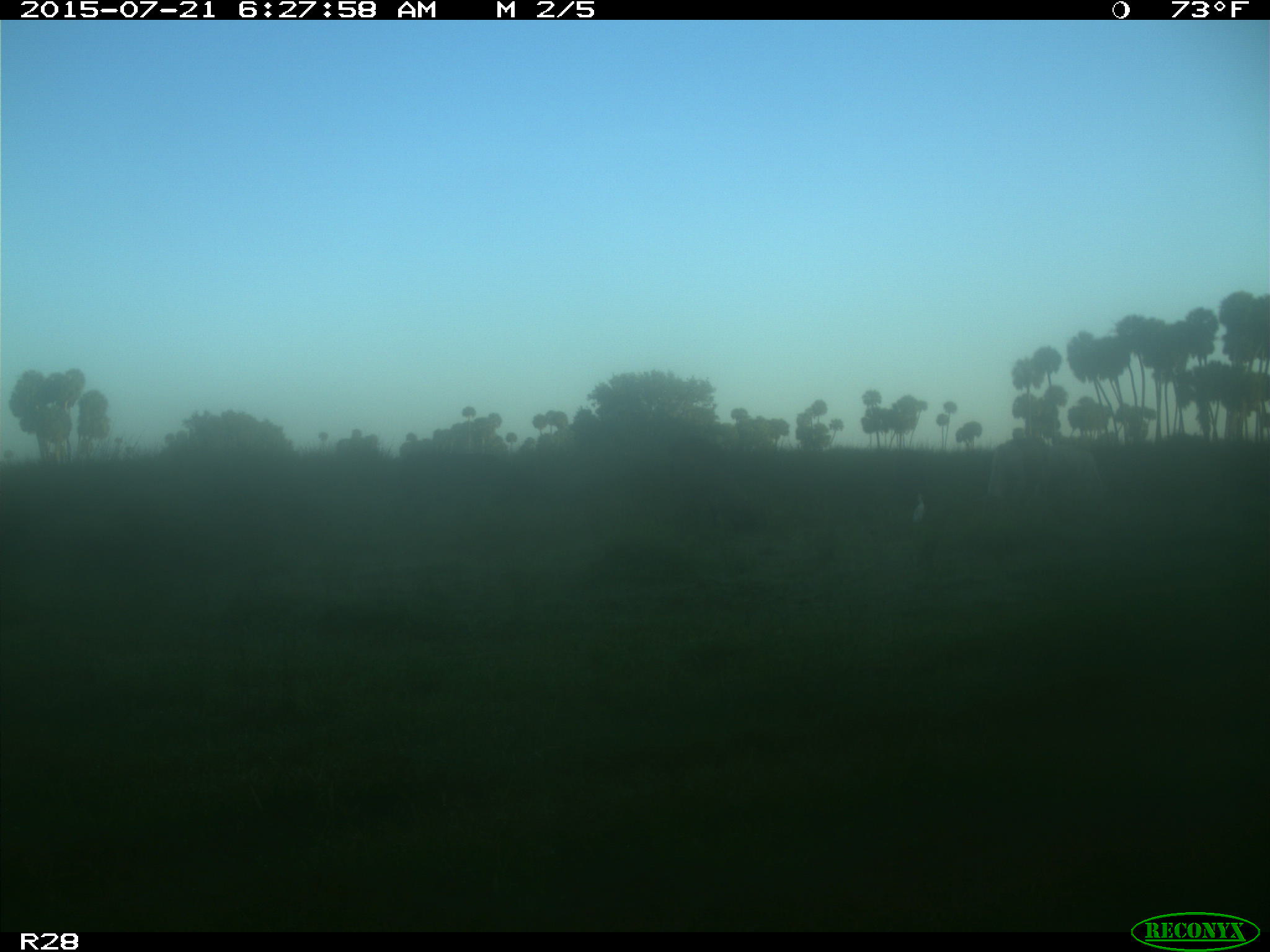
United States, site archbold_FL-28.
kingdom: Animalia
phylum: Chordata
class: Mammalia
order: Artiodactyla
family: Bovidae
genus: Bos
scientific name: Bos taurus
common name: domestic cow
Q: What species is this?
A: Bos taurus (domestic cow).